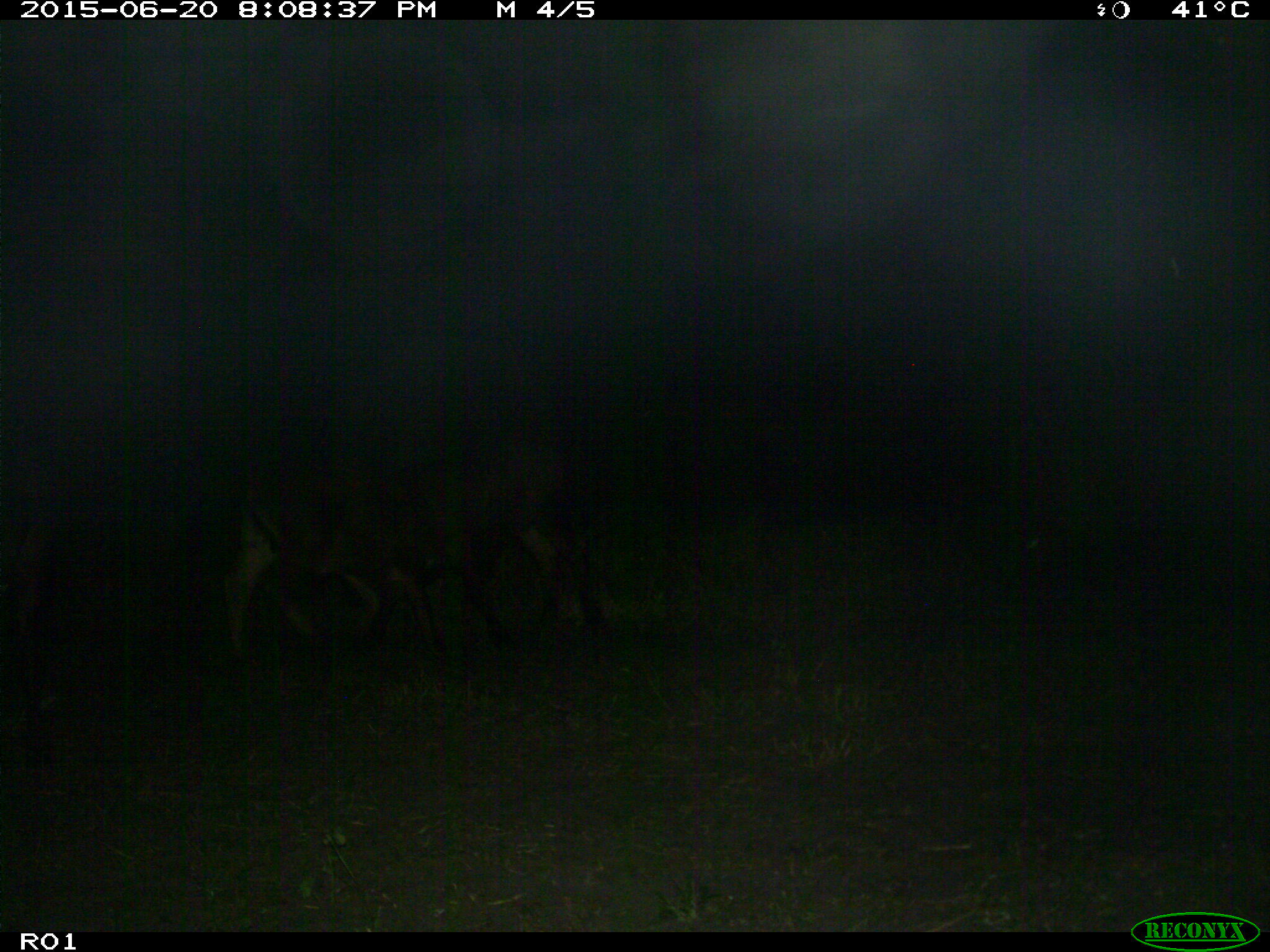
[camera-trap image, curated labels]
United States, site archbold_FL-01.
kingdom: Animalia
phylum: Chordata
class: Mammalia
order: Artiodactyla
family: Bovidae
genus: Bos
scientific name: Bos taurus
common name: domestic cow